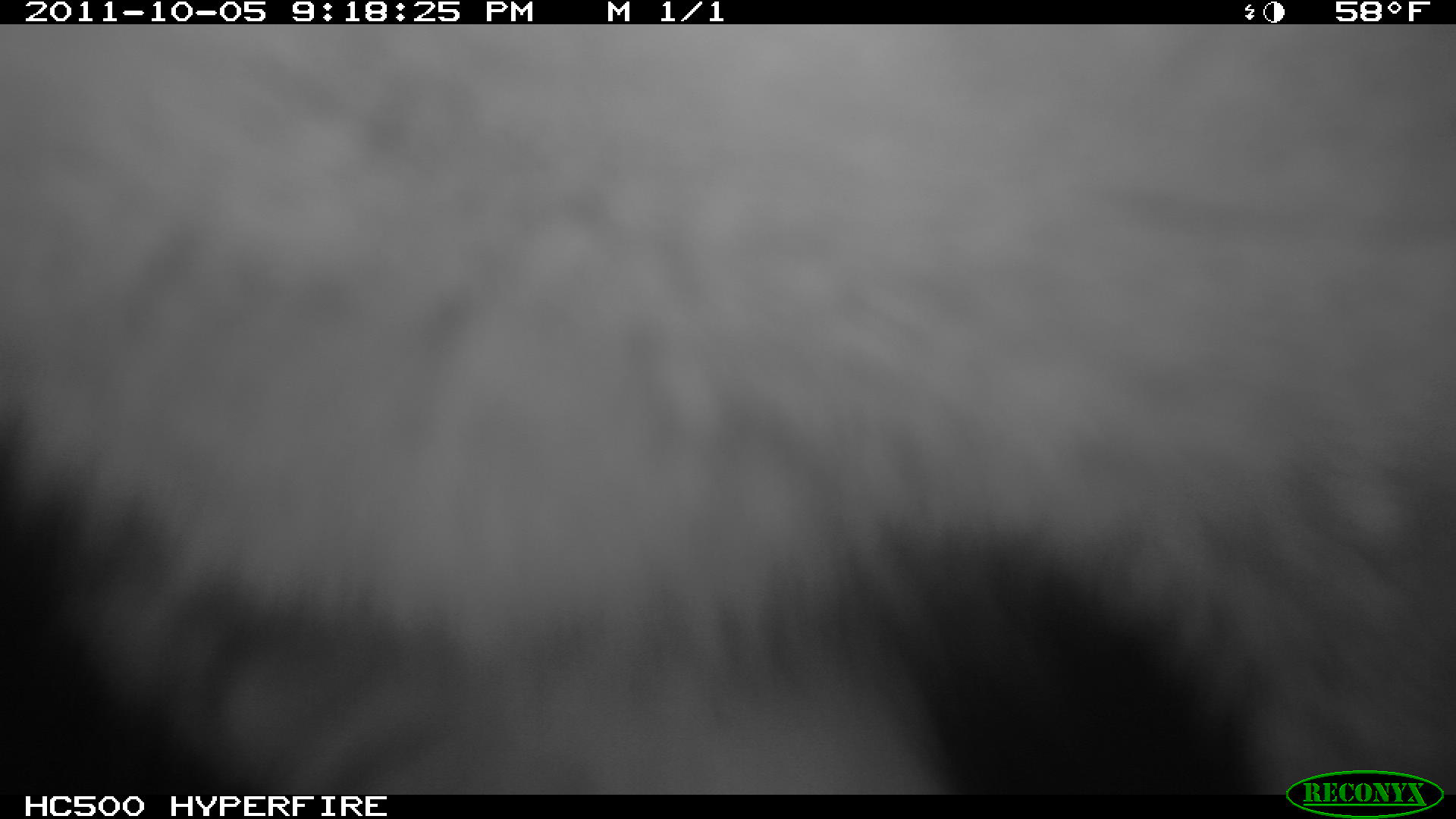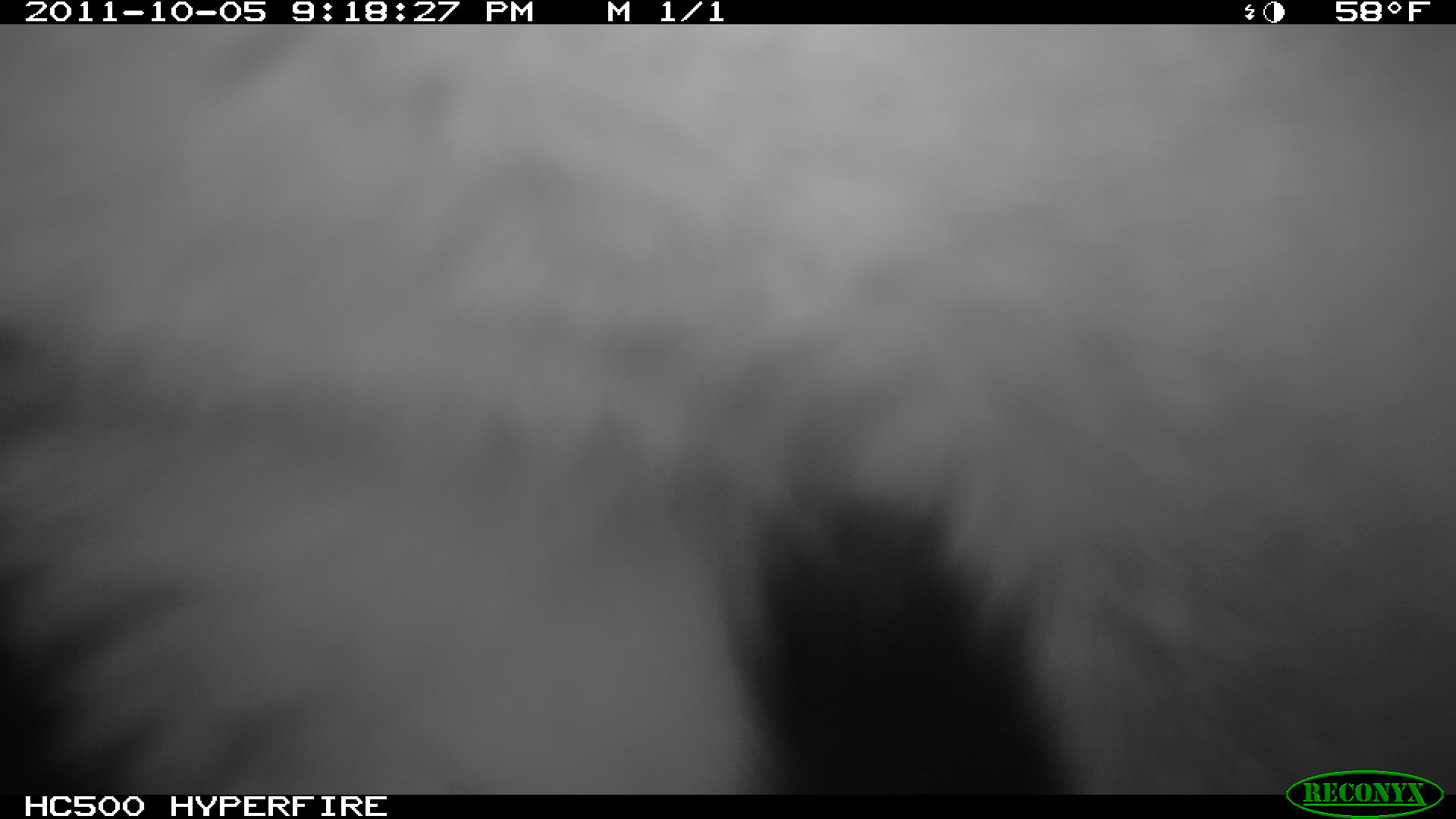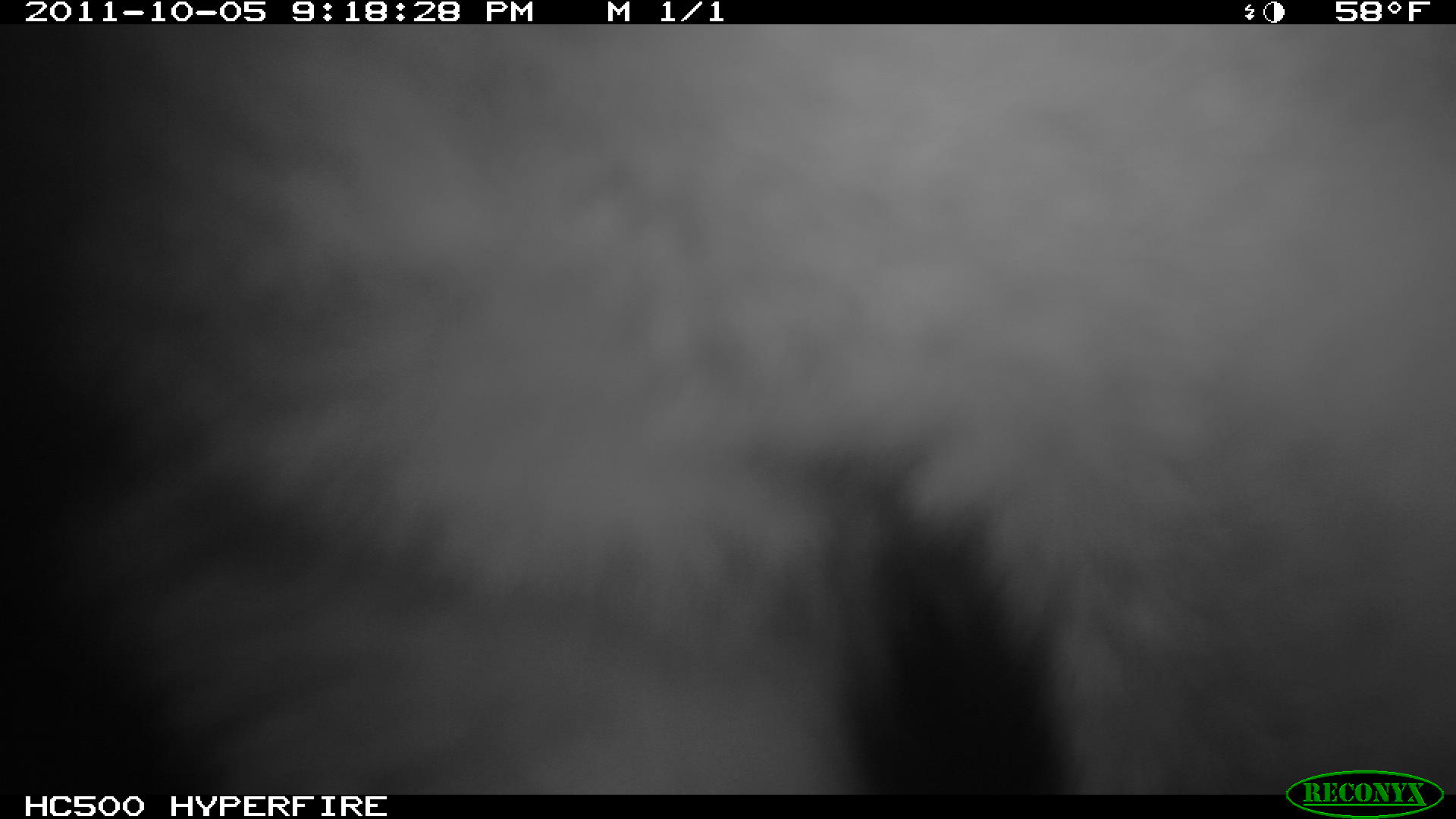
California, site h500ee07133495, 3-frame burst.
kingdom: Animalia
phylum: Chordata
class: Mammalia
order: Carnivora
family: Canidae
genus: Urocyon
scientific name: Urocyon littoralis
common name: island fox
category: fox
Fox (island fox) (Urocyon littoralis).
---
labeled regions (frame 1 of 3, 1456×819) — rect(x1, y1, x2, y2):
fox: rect(2, 24, 1455, 792)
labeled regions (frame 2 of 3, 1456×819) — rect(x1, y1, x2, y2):
fox: rect(0, 24, 1455, 795)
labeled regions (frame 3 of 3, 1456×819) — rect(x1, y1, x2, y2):
fox: rect(25, 24, 1455, 795)